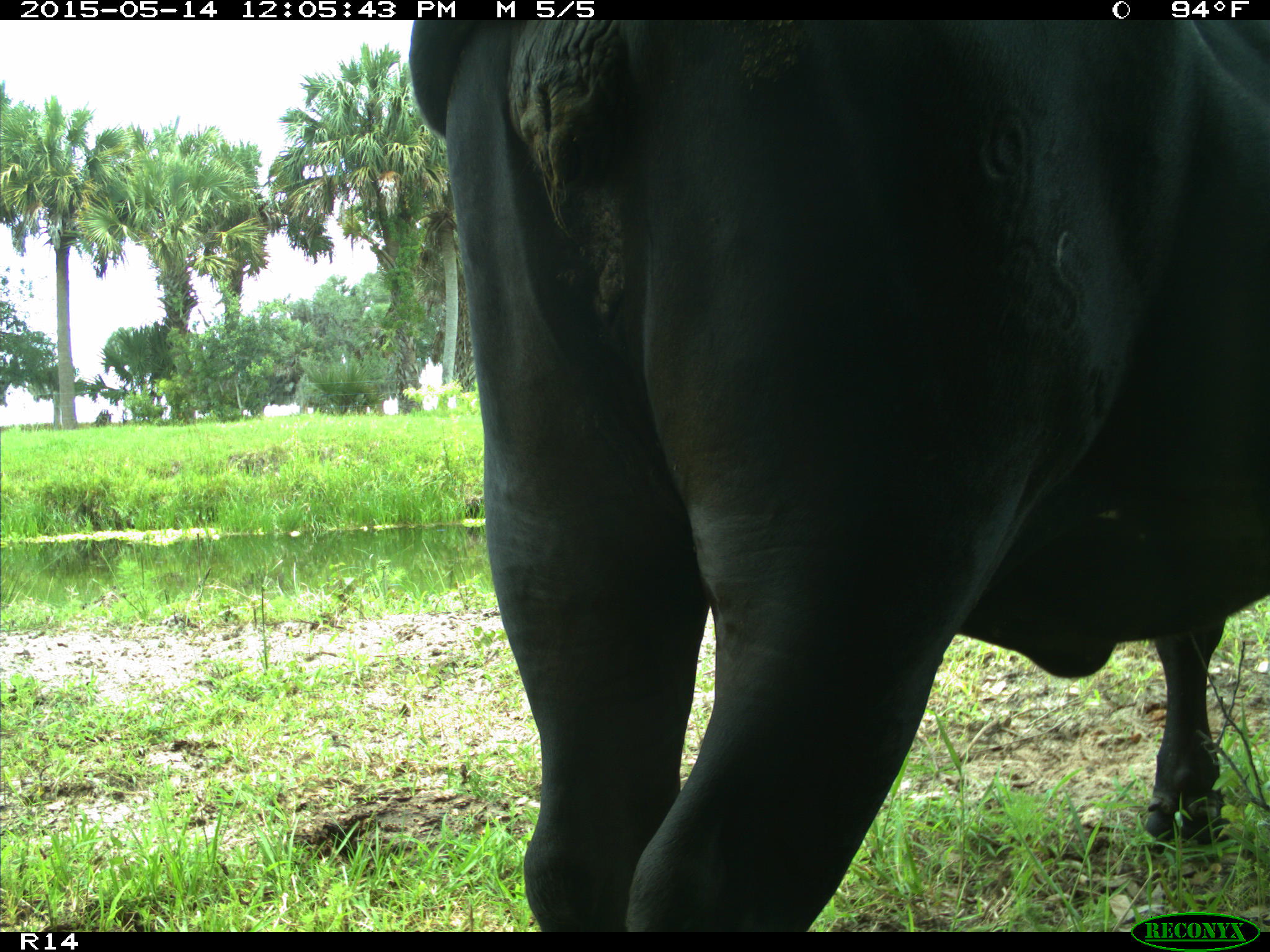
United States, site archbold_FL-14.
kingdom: Animalia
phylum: Chordata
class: Mammalia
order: Artiodactyla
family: Bovidae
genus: Bos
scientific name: Bos taurus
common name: domestic cow